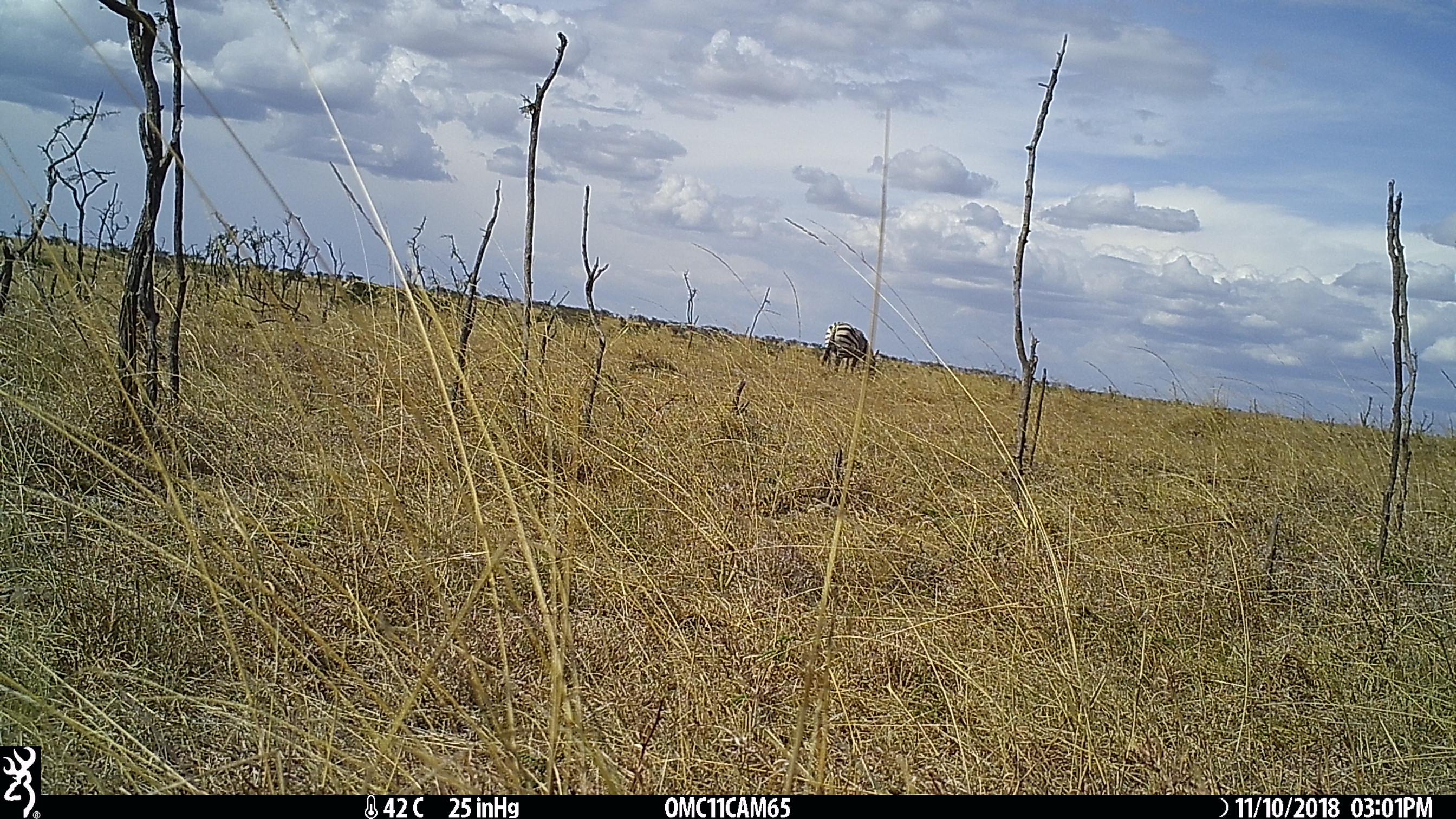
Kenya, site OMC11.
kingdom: Animalia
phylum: Chordata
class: Mammalia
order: Perissodactyla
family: Equidae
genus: Equus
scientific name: Equus quagga burchellii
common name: burchell's zebra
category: zebra